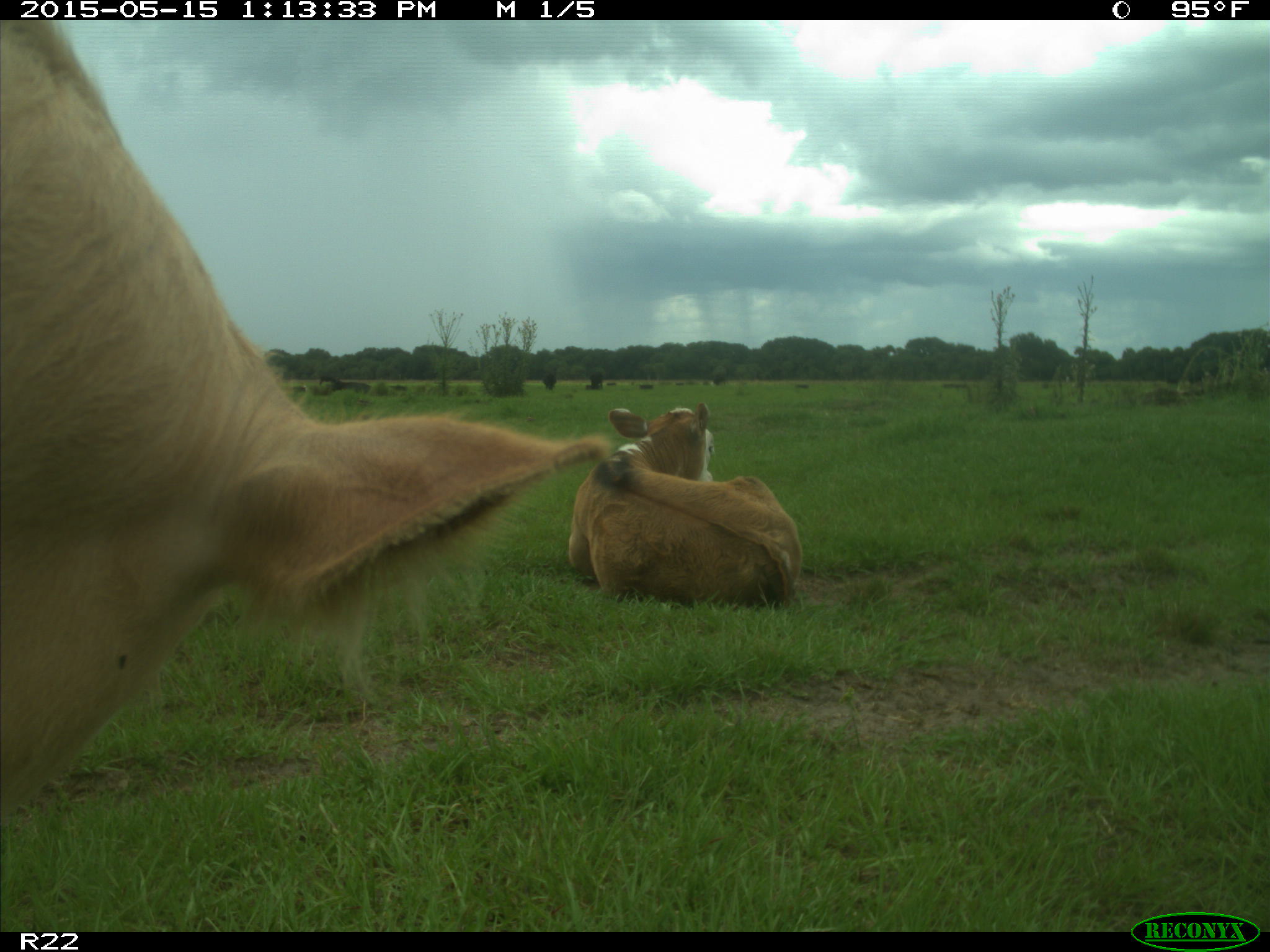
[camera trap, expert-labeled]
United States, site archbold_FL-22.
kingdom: Animalia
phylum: Chordata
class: Mammalia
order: Artiodactyla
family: Bovidae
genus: Bos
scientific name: Bos taurus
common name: domestic cow